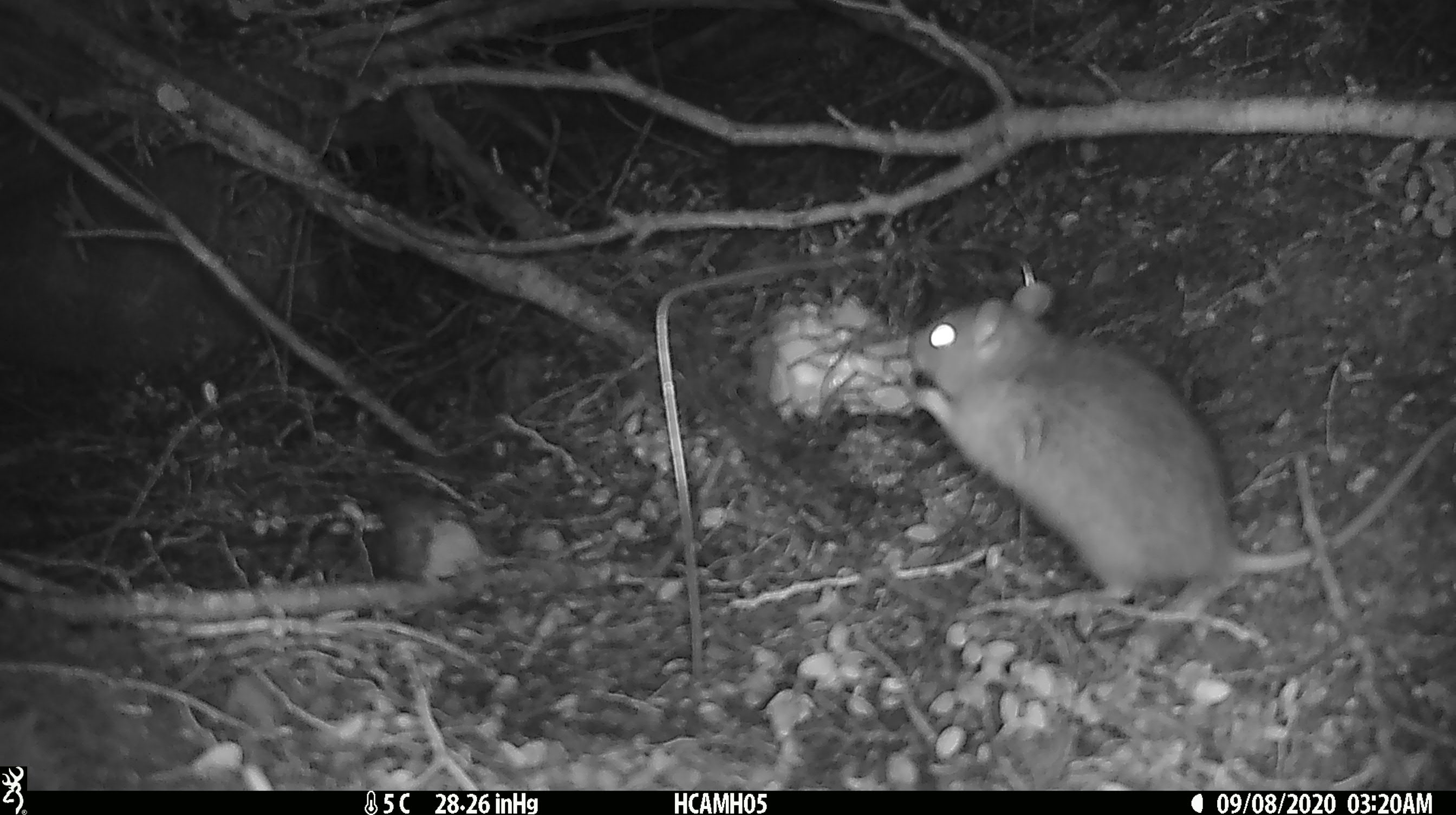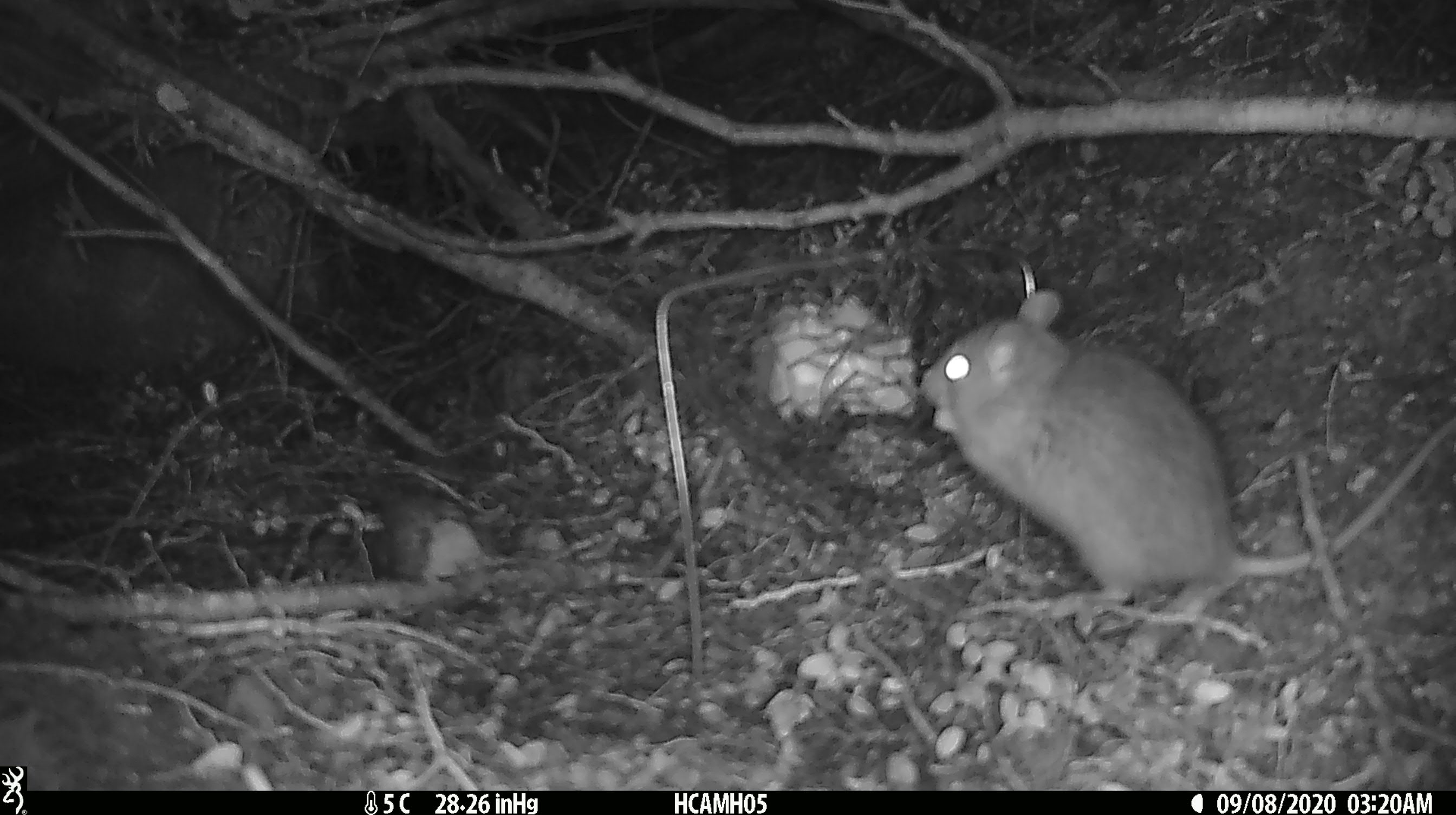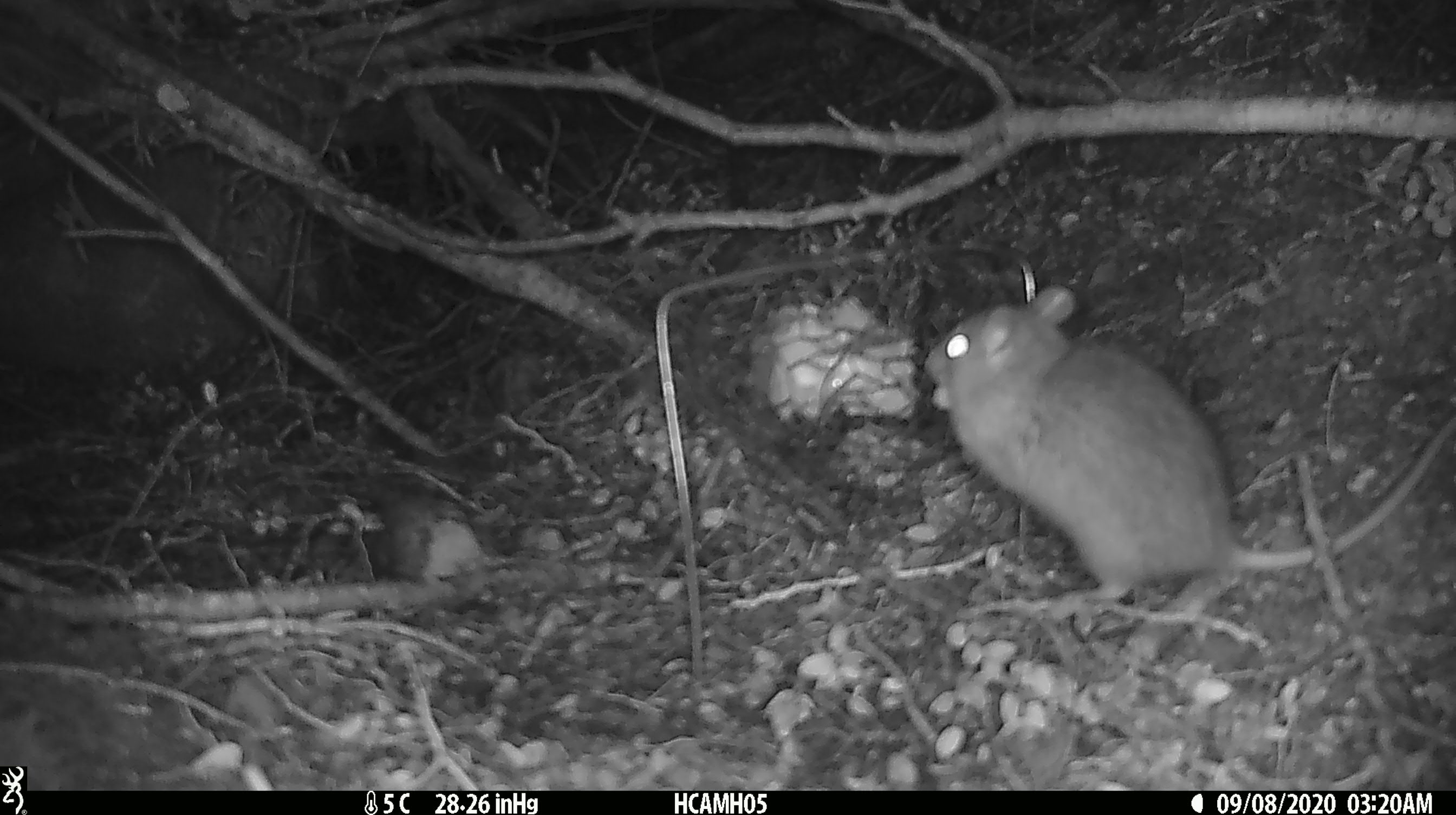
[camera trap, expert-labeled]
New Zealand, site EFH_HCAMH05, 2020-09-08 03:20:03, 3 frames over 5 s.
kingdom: Animalia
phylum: Chordata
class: Mammalia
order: Rodentia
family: Muridae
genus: Rattus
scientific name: Rattus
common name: rat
Rat (Rattus).